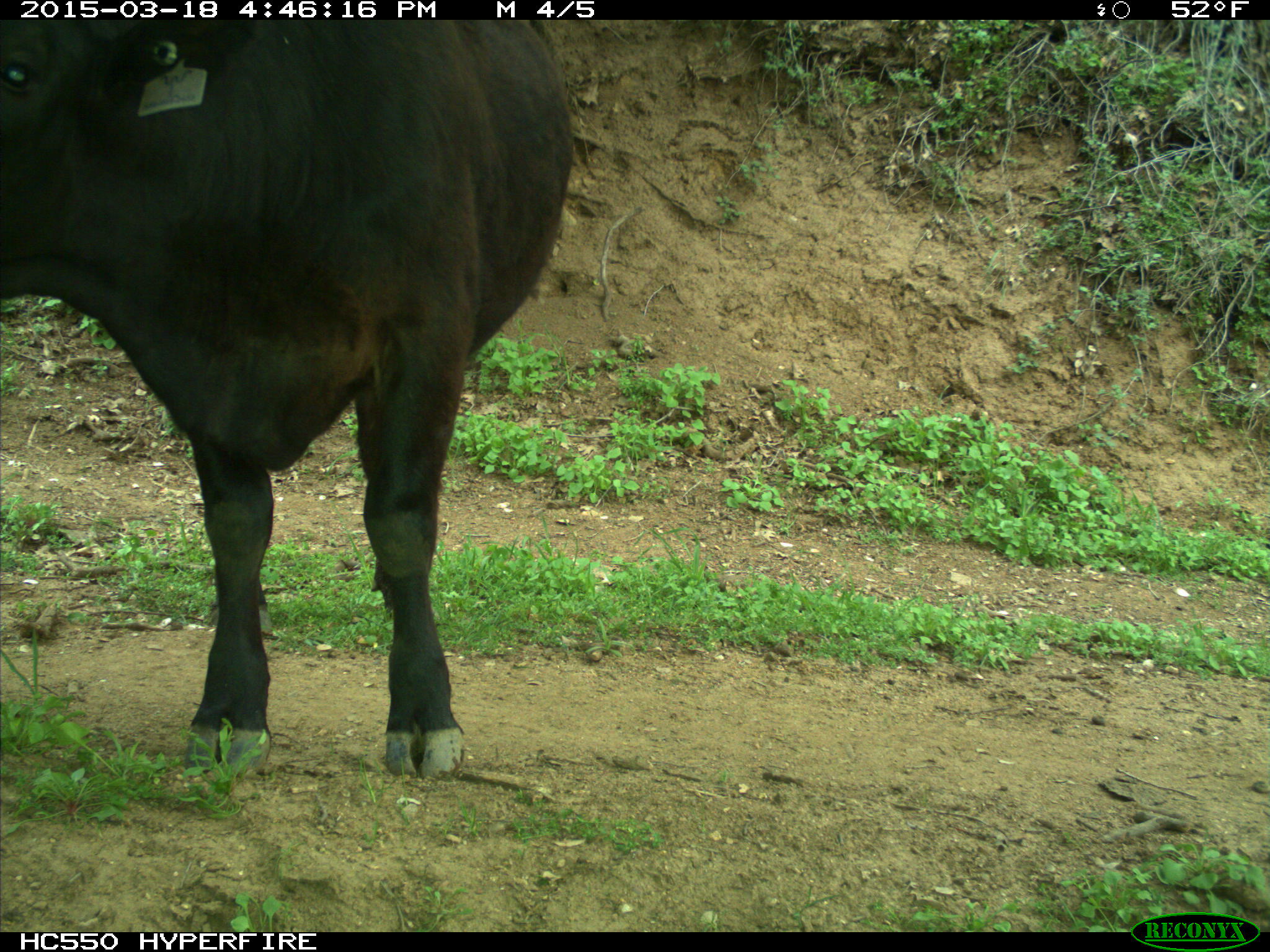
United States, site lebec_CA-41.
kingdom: Animalia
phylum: Chordata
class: Mammalia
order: Artiodactyla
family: Bovidae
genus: Bos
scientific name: Bos taurus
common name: domestic cow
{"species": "Bos taurus (domestic cow)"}